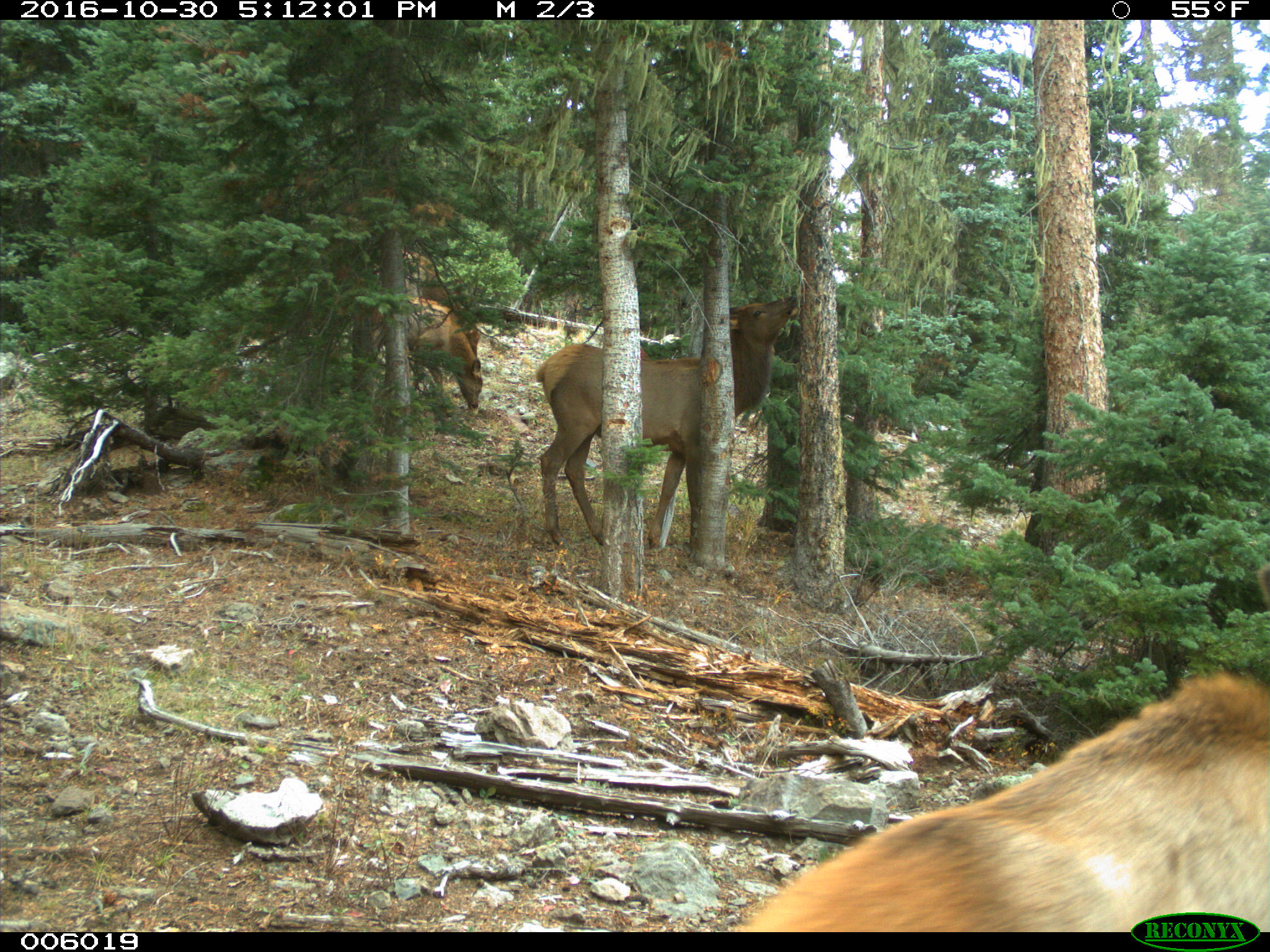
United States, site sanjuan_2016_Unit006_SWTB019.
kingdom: Animalia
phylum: Chordata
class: Mammalia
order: Artiodactyla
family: Cervidae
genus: Cervus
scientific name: Cervus elaphus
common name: red deer